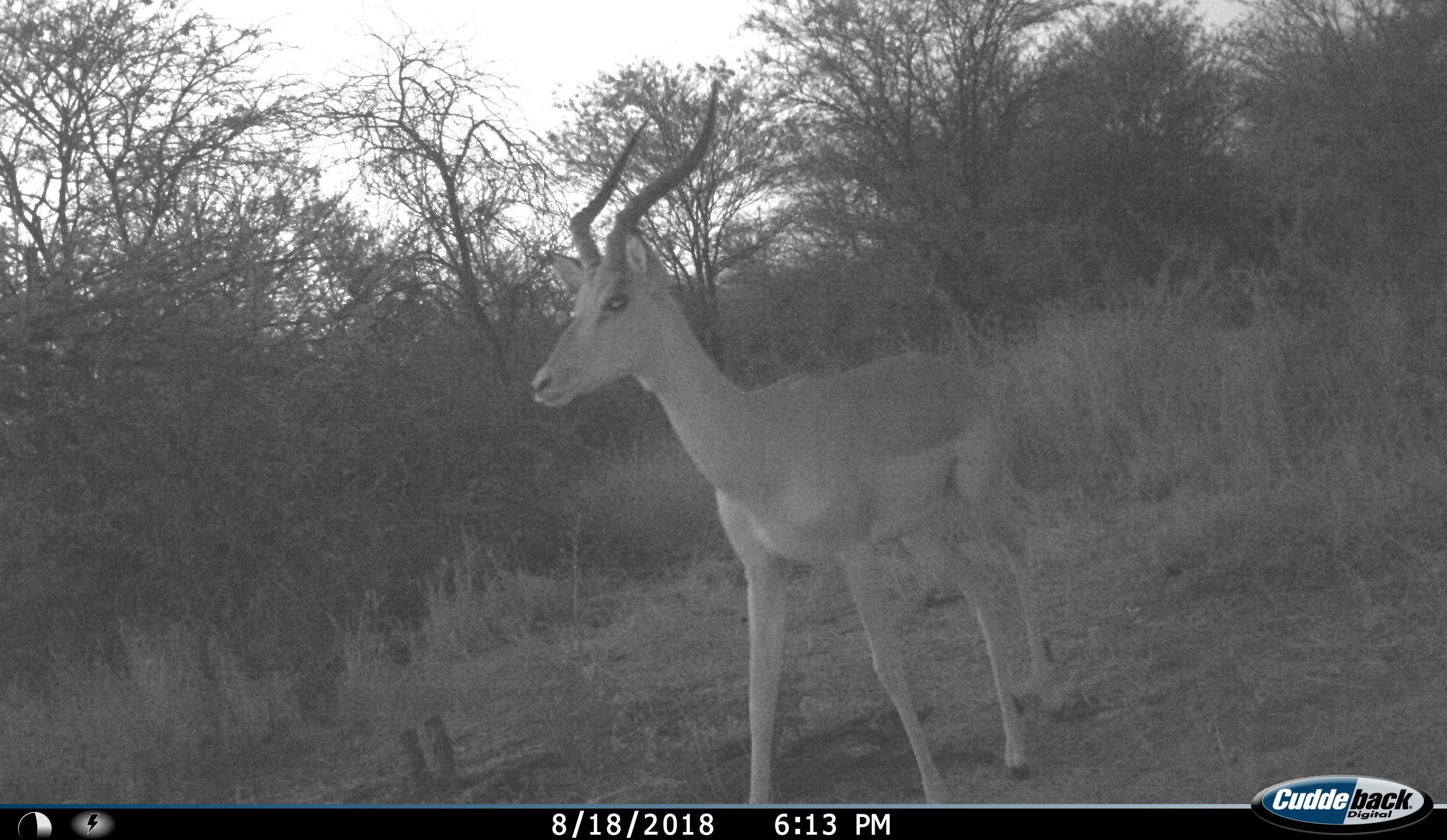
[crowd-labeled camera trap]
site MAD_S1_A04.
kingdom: Animalia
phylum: Chordata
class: Mammalia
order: Artiodactyla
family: Bovidae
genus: Aepyceros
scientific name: Aepyceros melampus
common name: impala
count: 1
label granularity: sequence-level